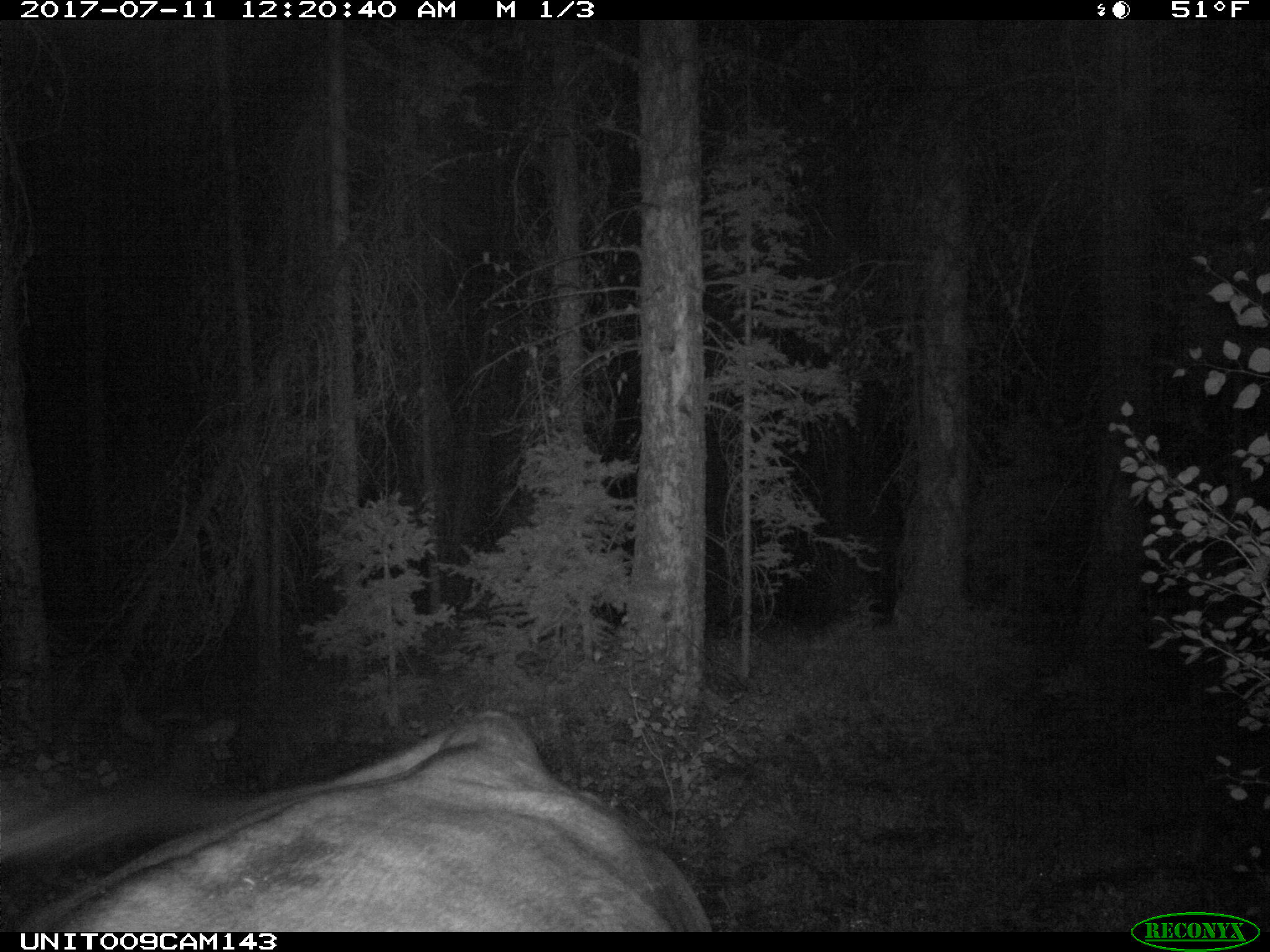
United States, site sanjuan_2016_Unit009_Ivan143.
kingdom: Animalia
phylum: Chordata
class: Mammalia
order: Artiodactyla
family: Bovidae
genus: Bos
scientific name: Bos taurus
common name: domestic cow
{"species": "Bos taurus (domestic cow)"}